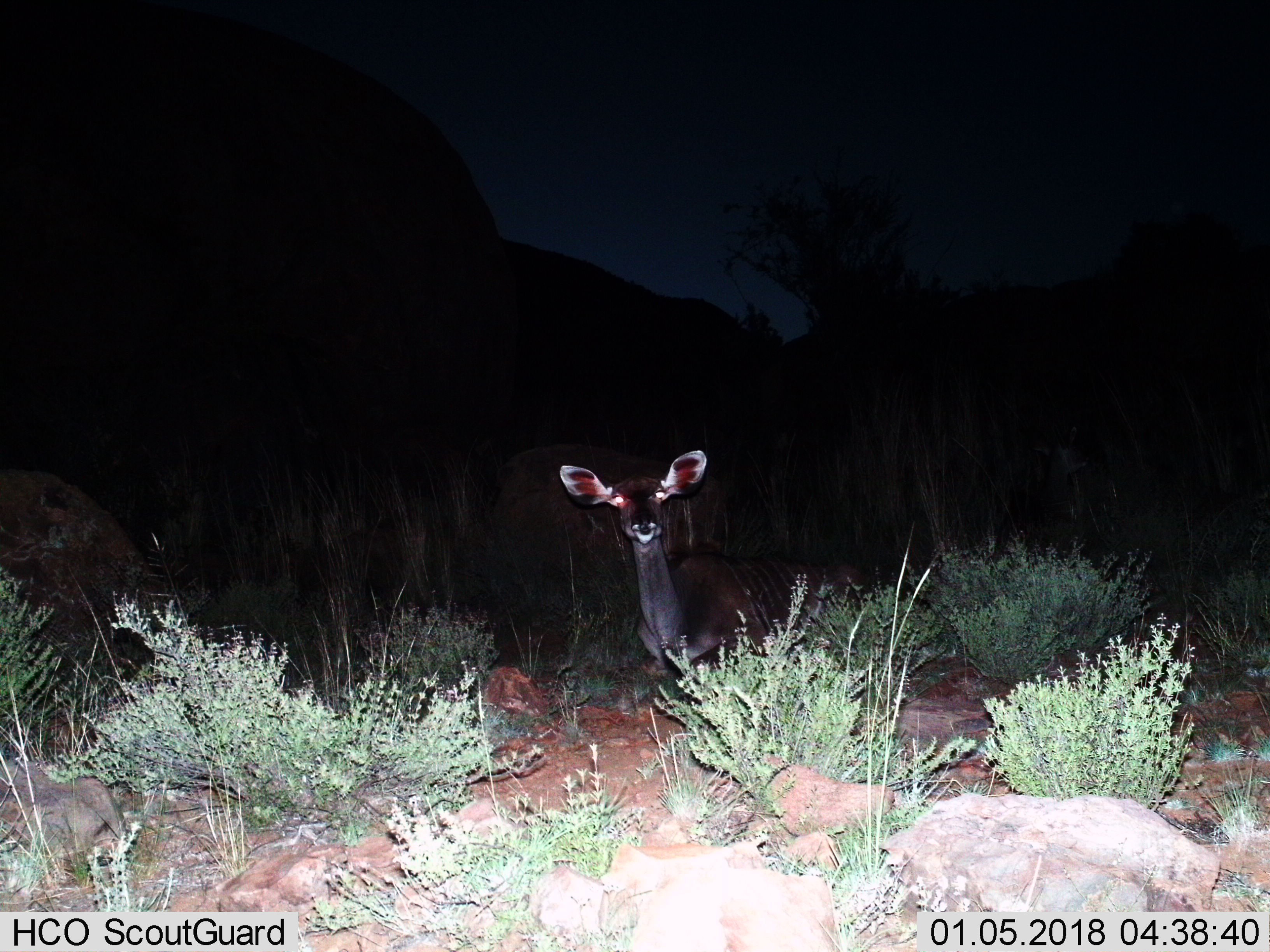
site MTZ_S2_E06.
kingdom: Animalia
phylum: Chordata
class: Mammalia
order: Artiodactyla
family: Bovidae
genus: Tragelaphus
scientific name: Tragelaphus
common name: kudu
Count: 1.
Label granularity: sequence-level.